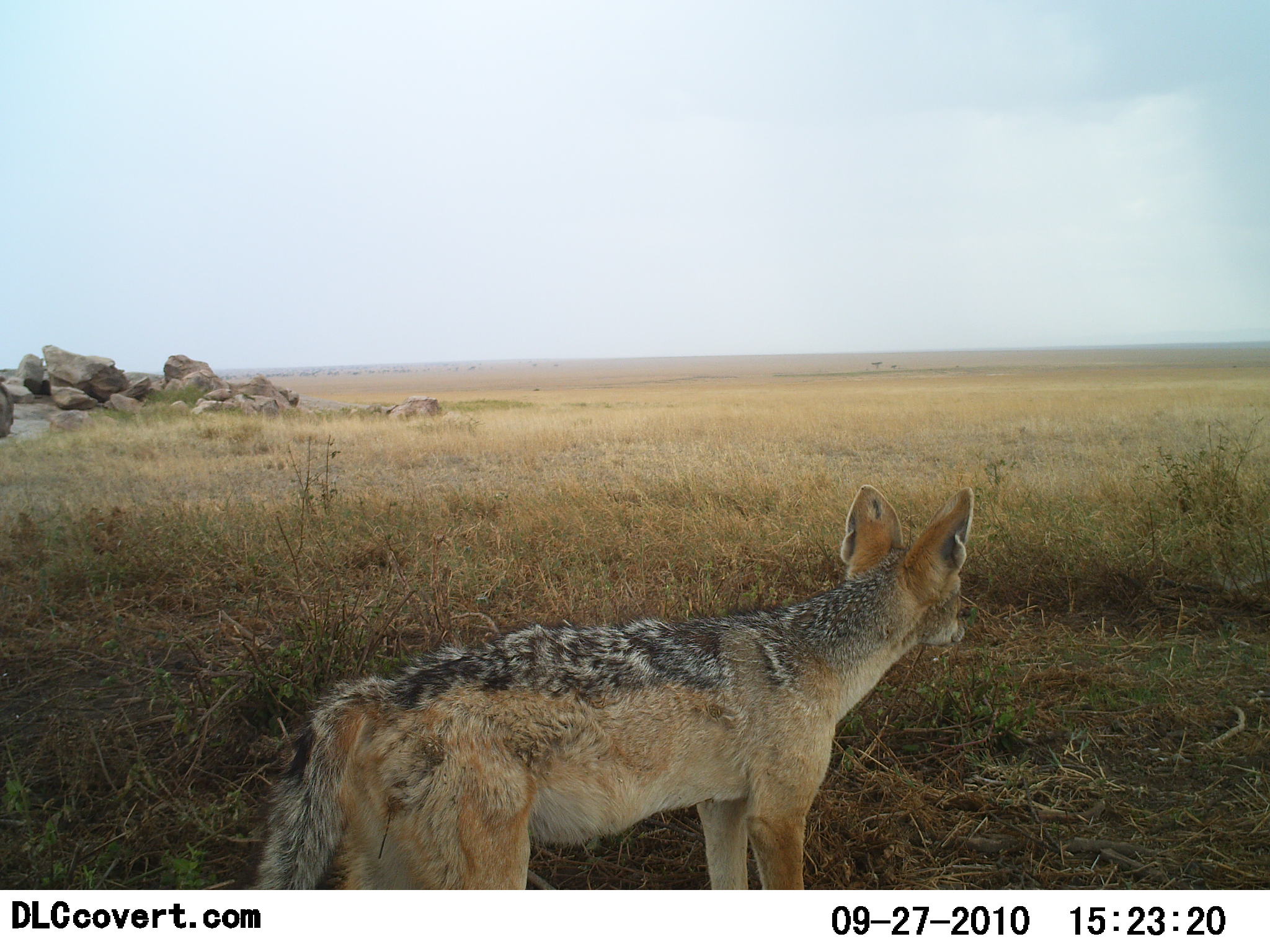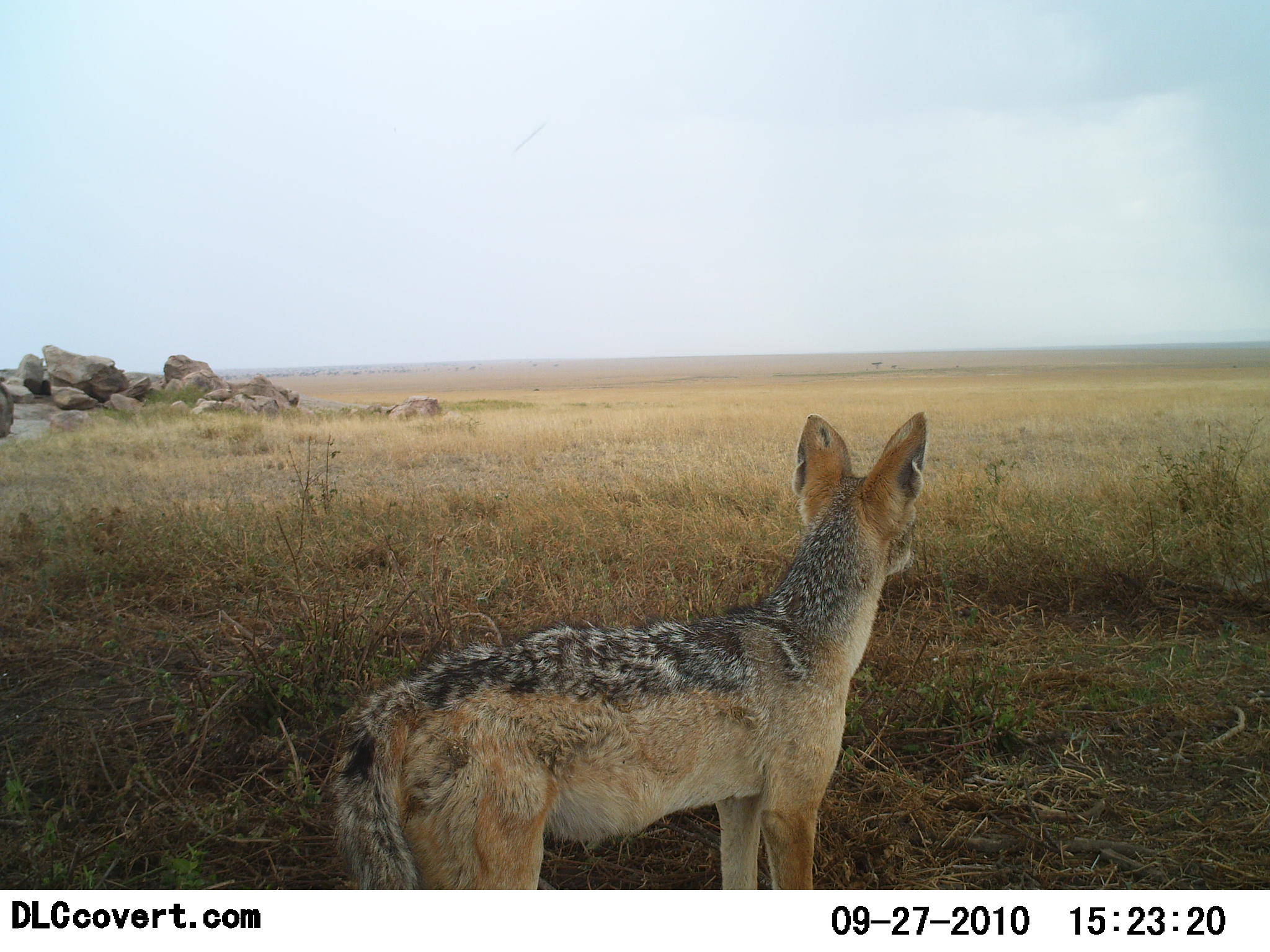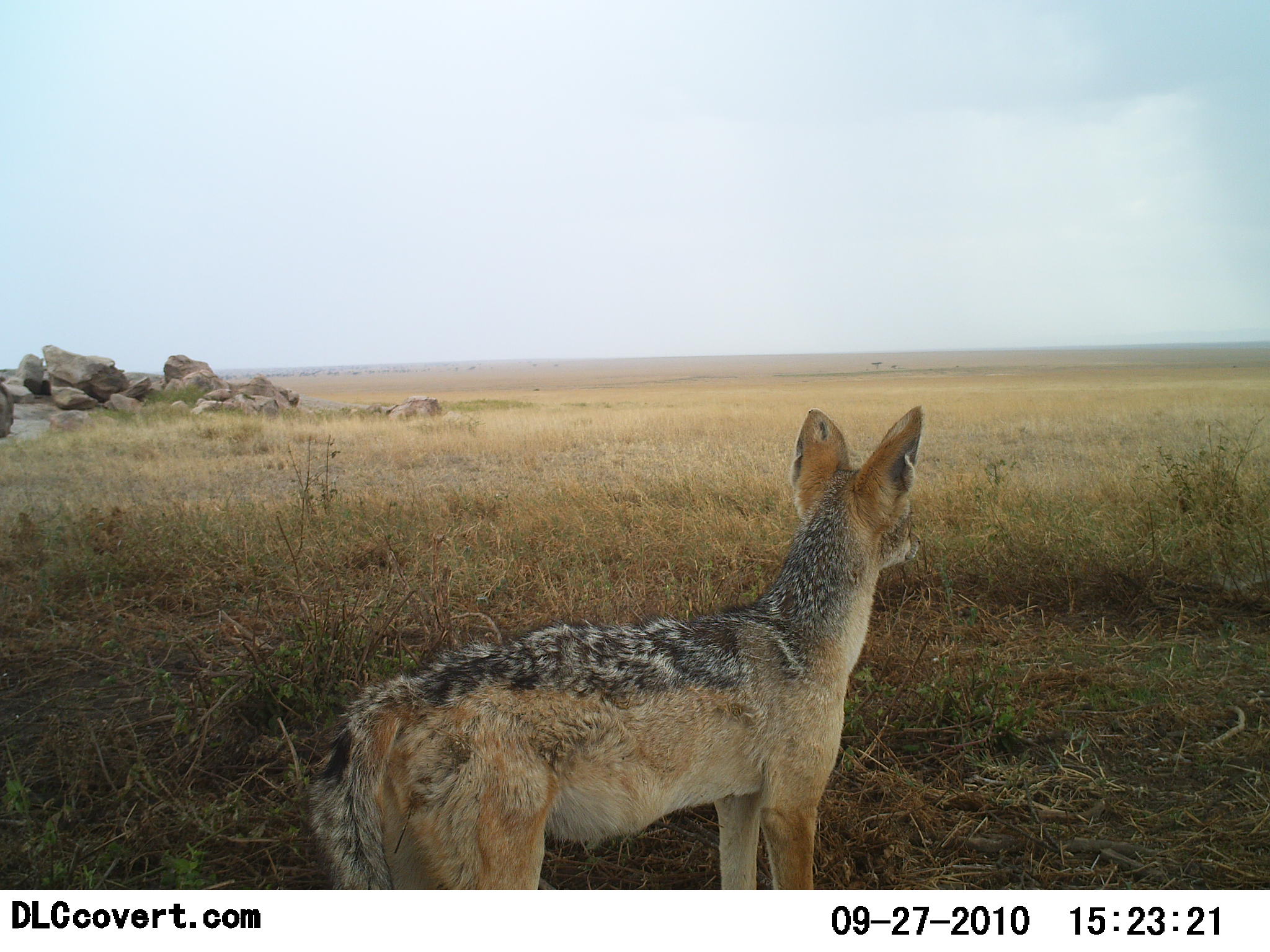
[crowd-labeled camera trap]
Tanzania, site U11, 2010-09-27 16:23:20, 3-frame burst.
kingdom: Animalia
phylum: Chordata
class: Mammalia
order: Carnivora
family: Canidae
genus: Lupulella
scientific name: Lupulella mesomelas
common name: black-backed jackal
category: jackal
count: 1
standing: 100%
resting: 0%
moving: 0%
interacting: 0%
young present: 0%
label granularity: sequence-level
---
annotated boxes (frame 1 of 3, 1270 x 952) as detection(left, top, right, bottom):
animal: detection(247, 482, 974, 890)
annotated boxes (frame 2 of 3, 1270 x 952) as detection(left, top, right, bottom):
animal: detection(323, 408, 931, 890)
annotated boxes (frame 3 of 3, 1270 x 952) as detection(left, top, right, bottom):
animal: detection(303, 407, 922, 890)